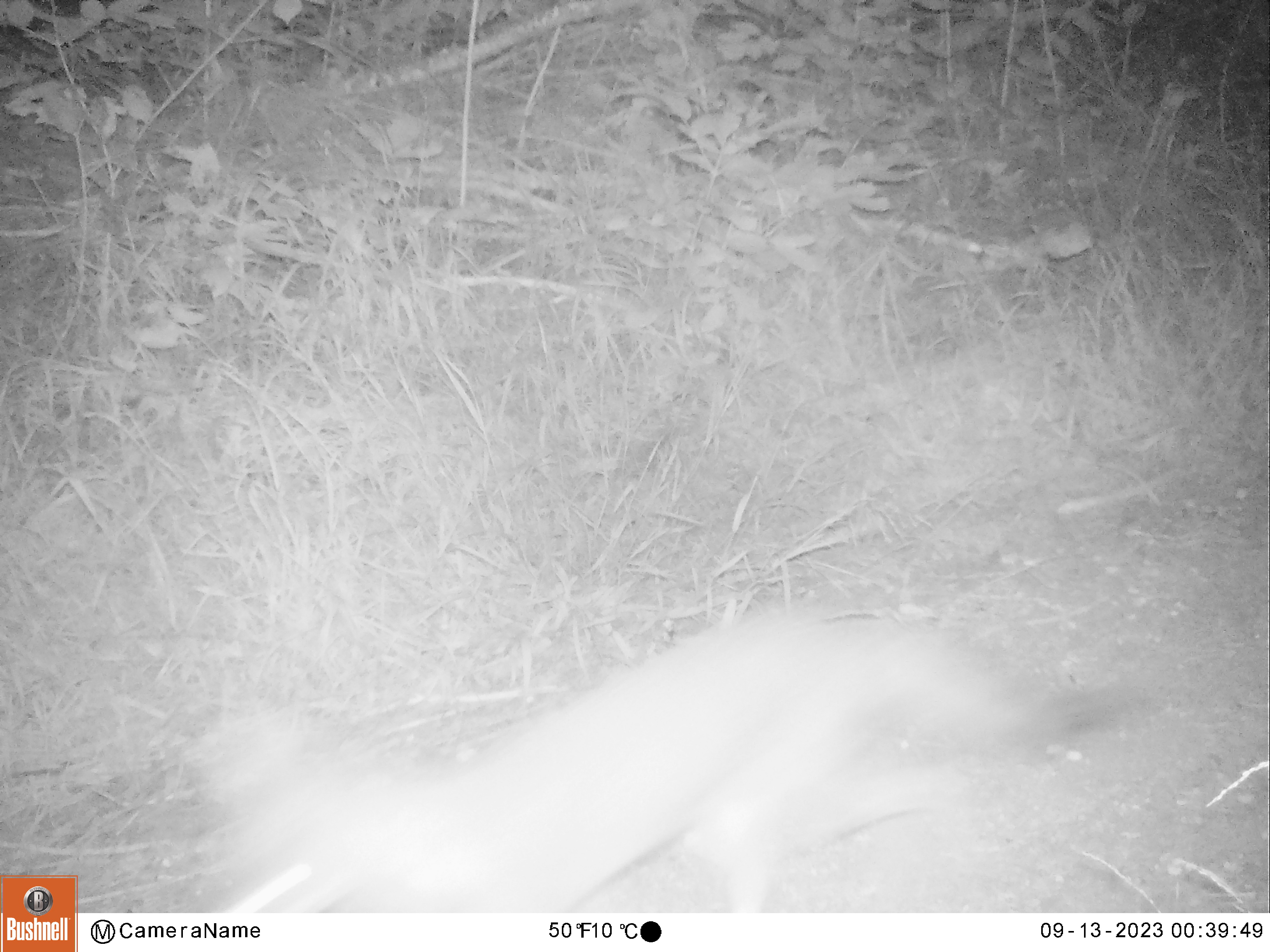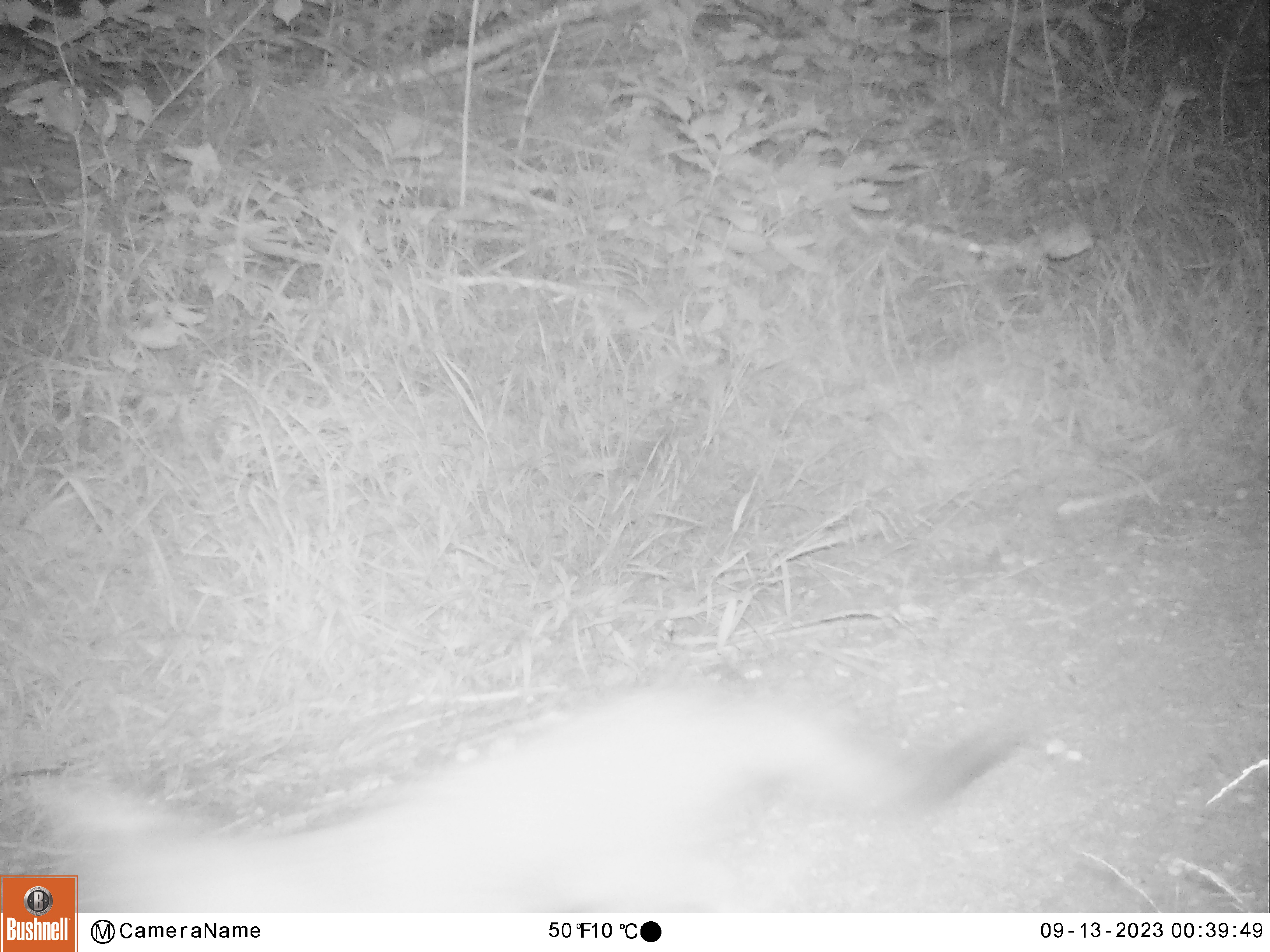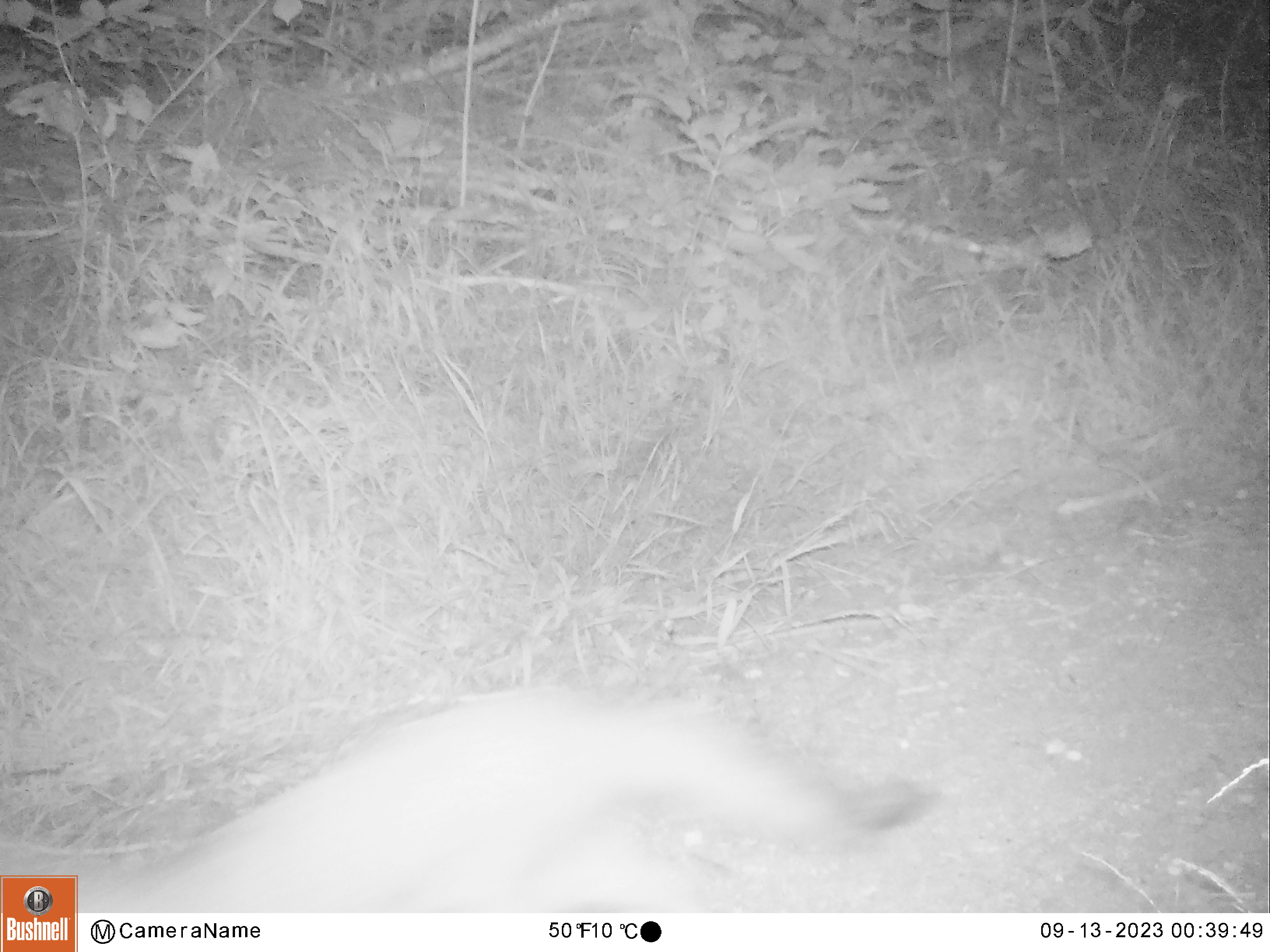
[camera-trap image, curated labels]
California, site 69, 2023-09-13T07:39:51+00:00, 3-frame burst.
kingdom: Animalia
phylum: Chordata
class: Mammalia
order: Carnivora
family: Canidae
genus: Urocyon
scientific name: Urocyon cinereoargenteus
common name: gray fox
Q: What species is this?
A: Gray fox (Urocyon cinereoargenteus).